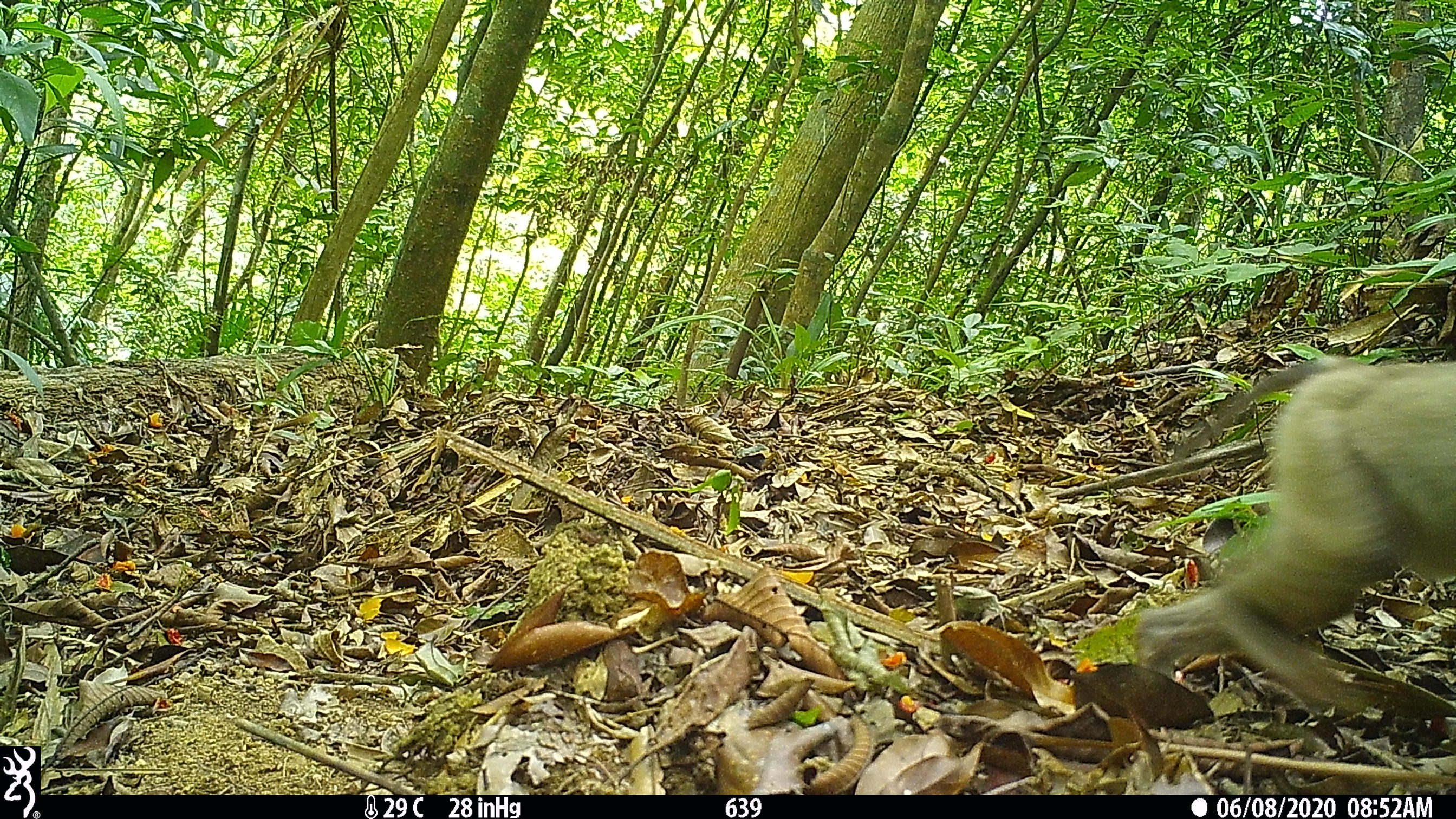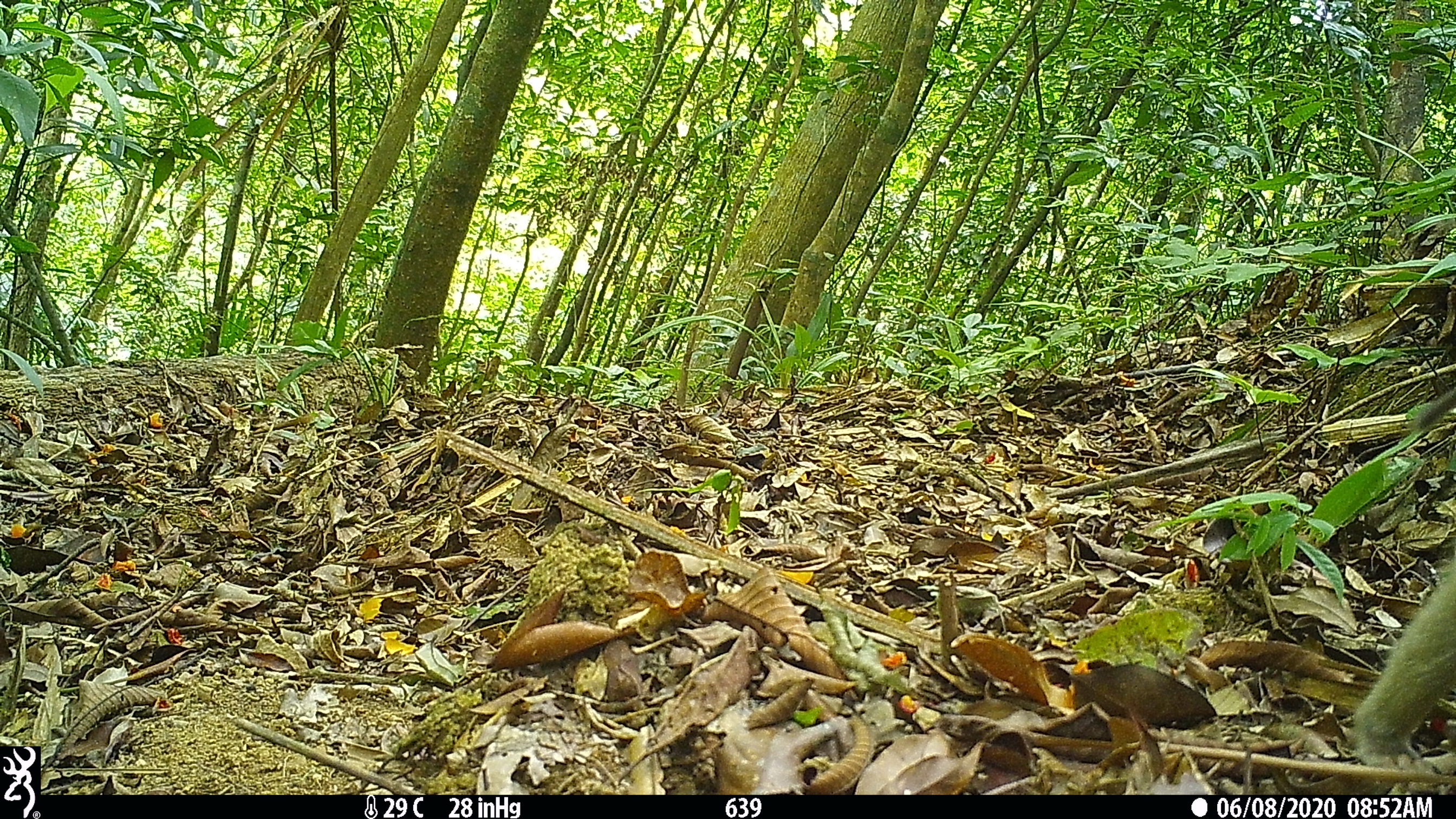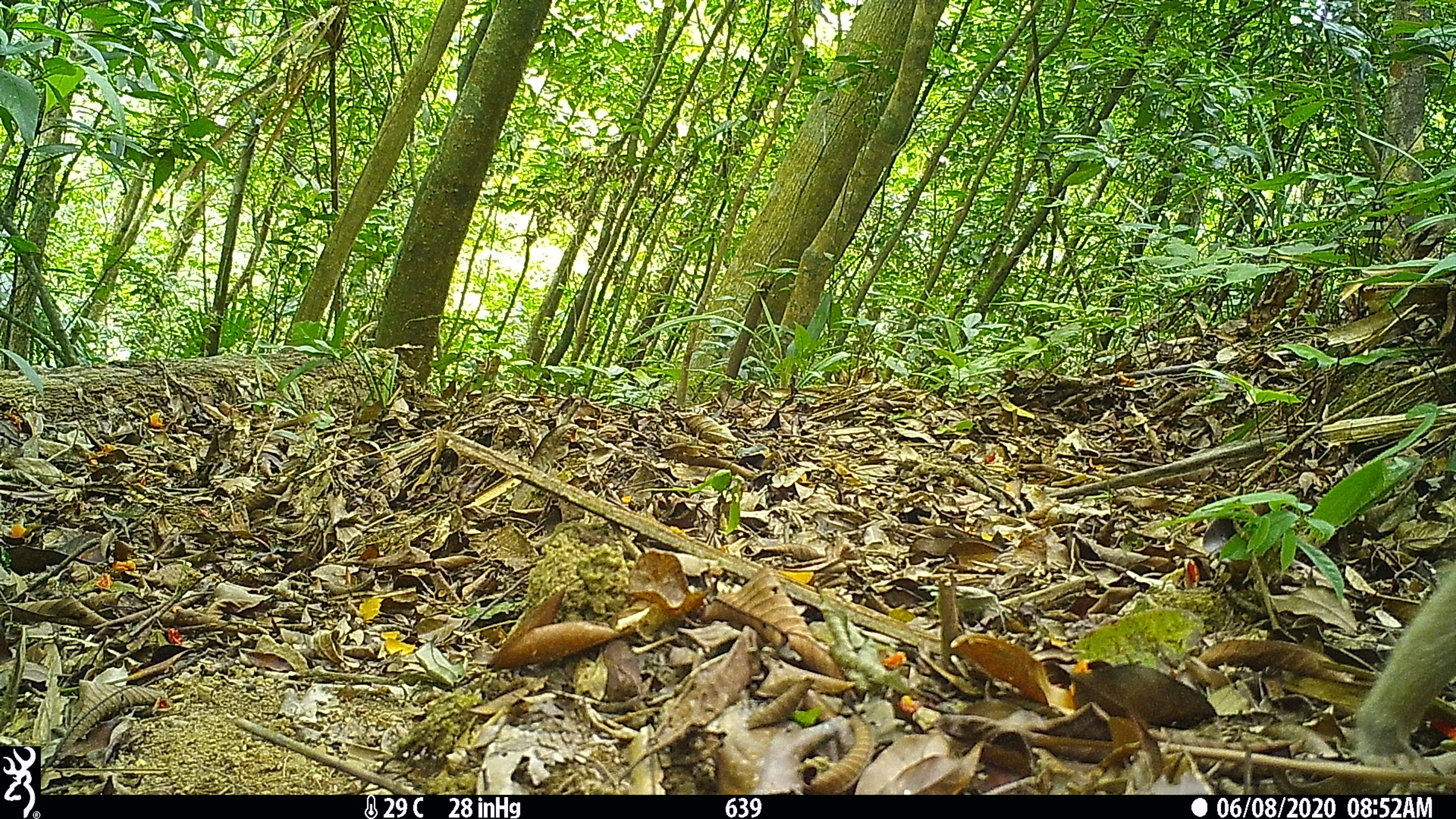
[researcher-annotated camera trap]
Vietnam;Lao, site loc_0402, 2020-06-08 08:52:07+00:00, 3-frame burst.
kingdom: Animalia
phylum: Chordata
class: Mammalia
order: Primates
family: Cercopithecidae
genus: Macaca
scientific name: Macaca nemestrina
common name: pig-tailed macaque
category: pig tailed macaque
Pig tailed macaque (pig-tailed macaque) (Macaca nemestrina). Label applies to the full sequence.